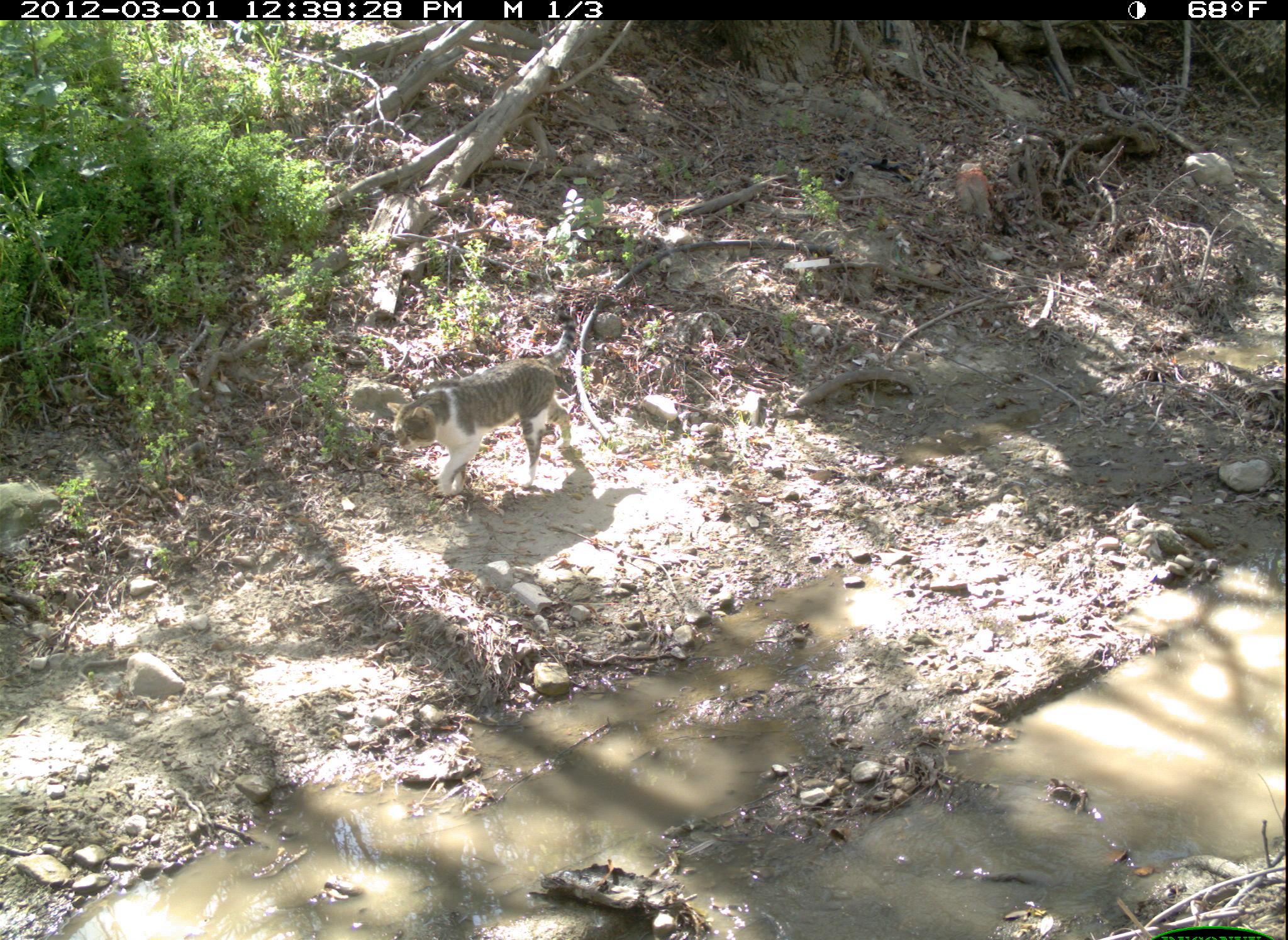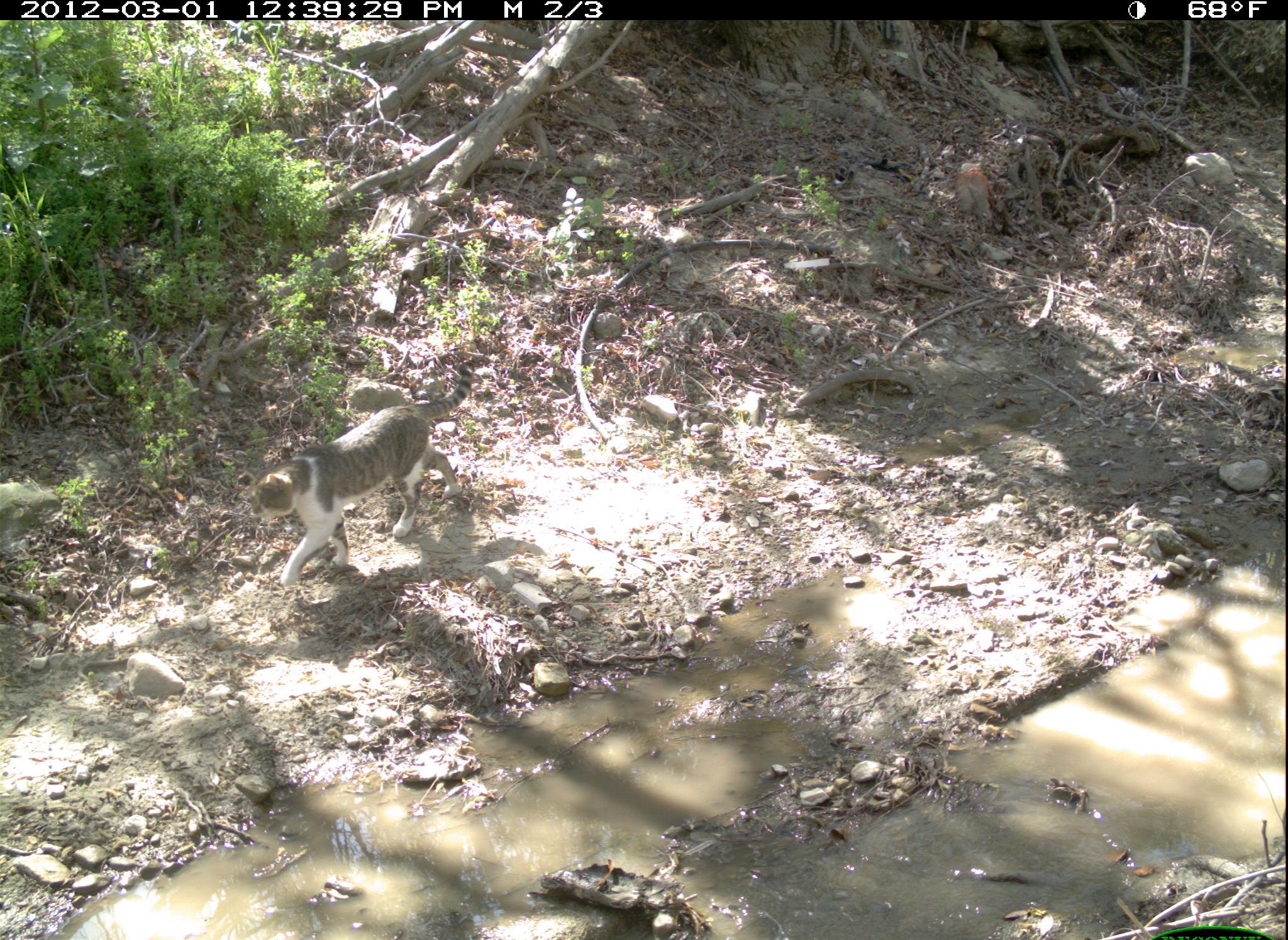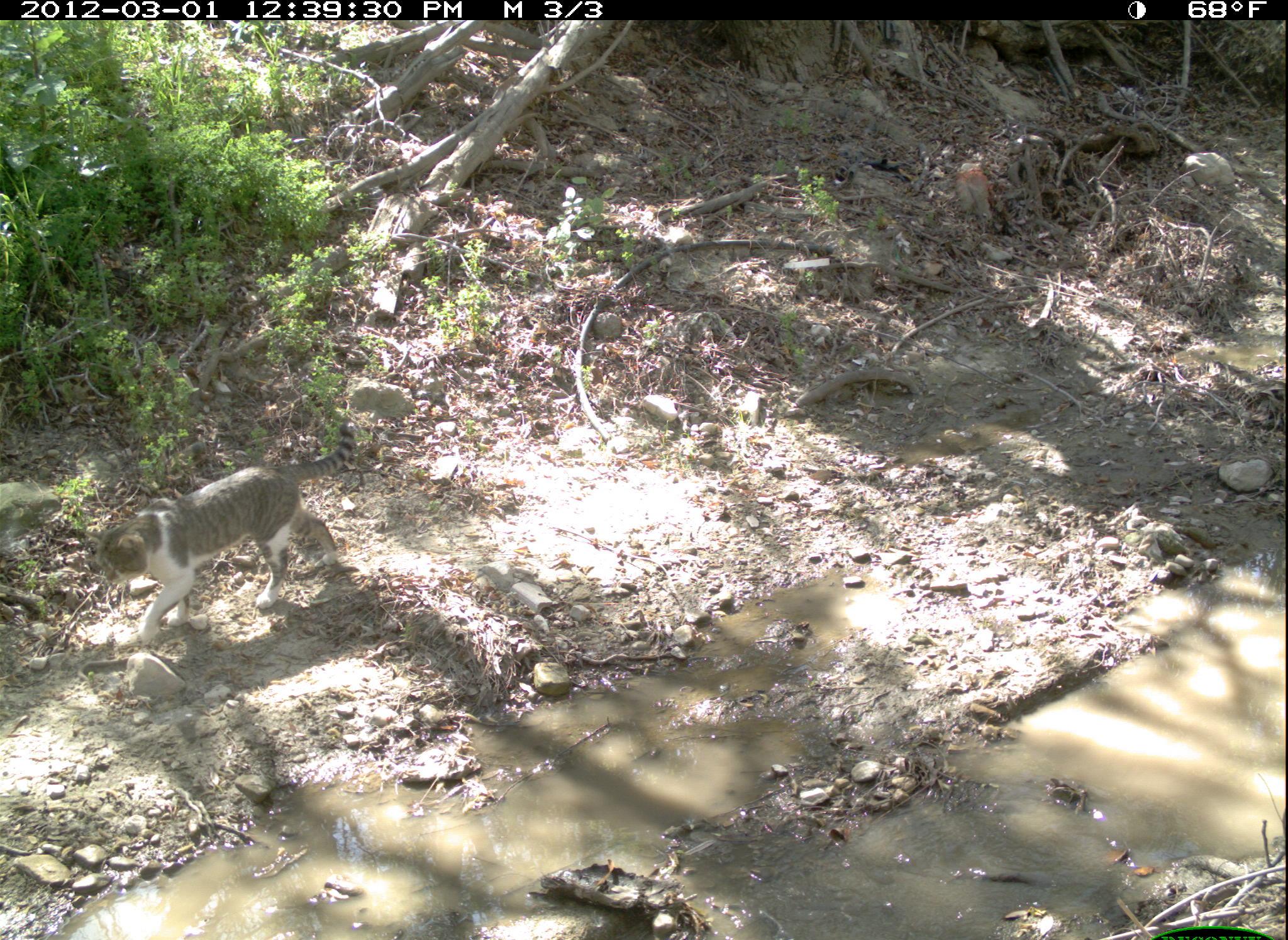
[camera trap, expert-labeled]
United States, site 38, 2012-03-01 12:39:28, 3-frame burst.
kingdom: Animalia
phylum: Chordata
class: Mammalia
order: Carnivora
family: Felidae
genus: Felis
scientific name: Felis catus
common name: cat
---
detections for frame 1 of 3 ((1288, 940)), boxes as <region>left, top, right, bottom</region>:
cat: <region>369, 330, 604, 506</region>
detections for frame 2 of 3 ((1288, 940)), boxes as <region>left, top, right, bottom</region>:
cat: <region>251, 348, 493, 606</region>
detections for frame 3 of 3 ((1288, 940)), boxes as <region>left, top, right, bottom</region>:
cat: <region>74, 412, 372, 664</region>